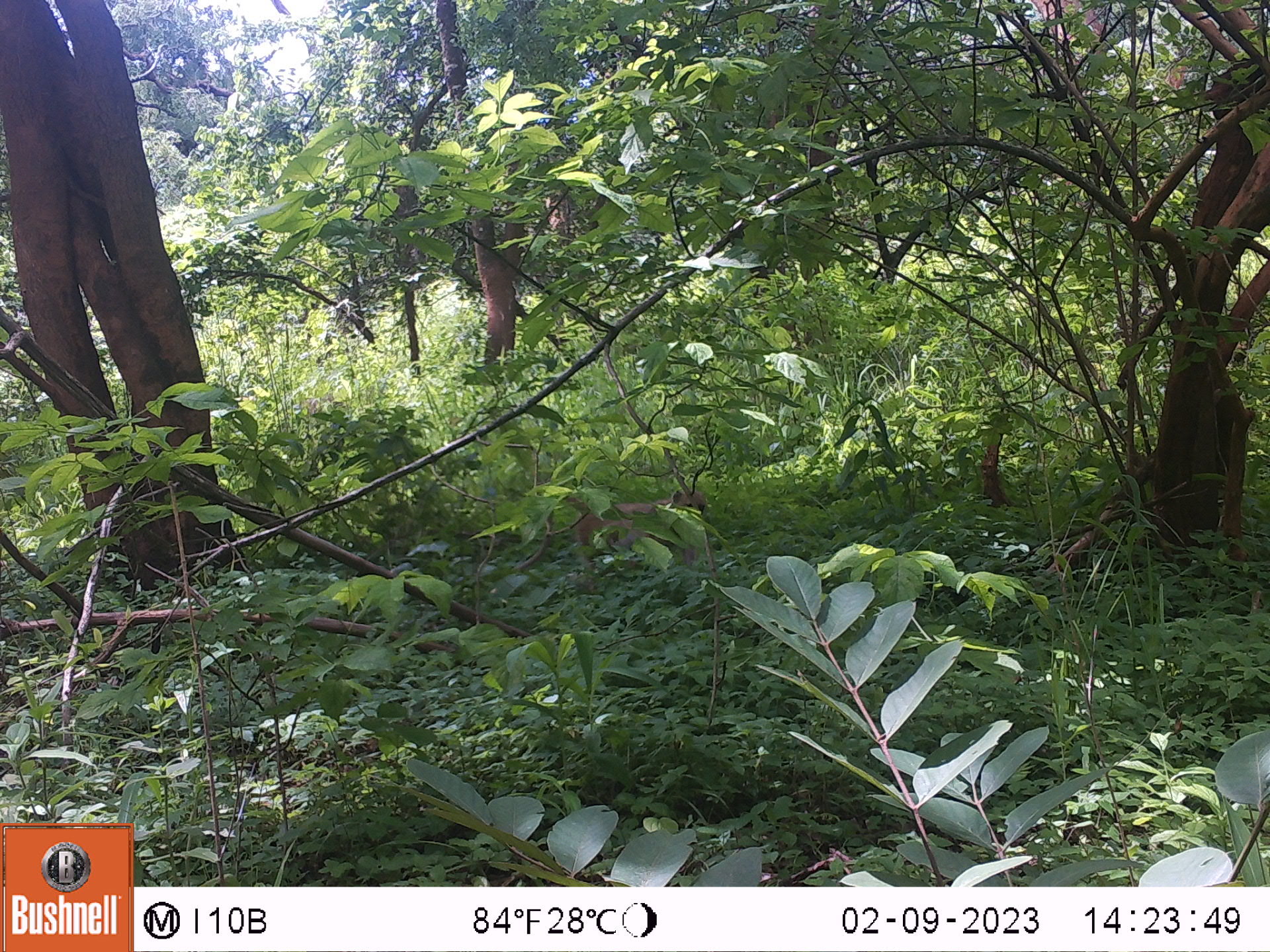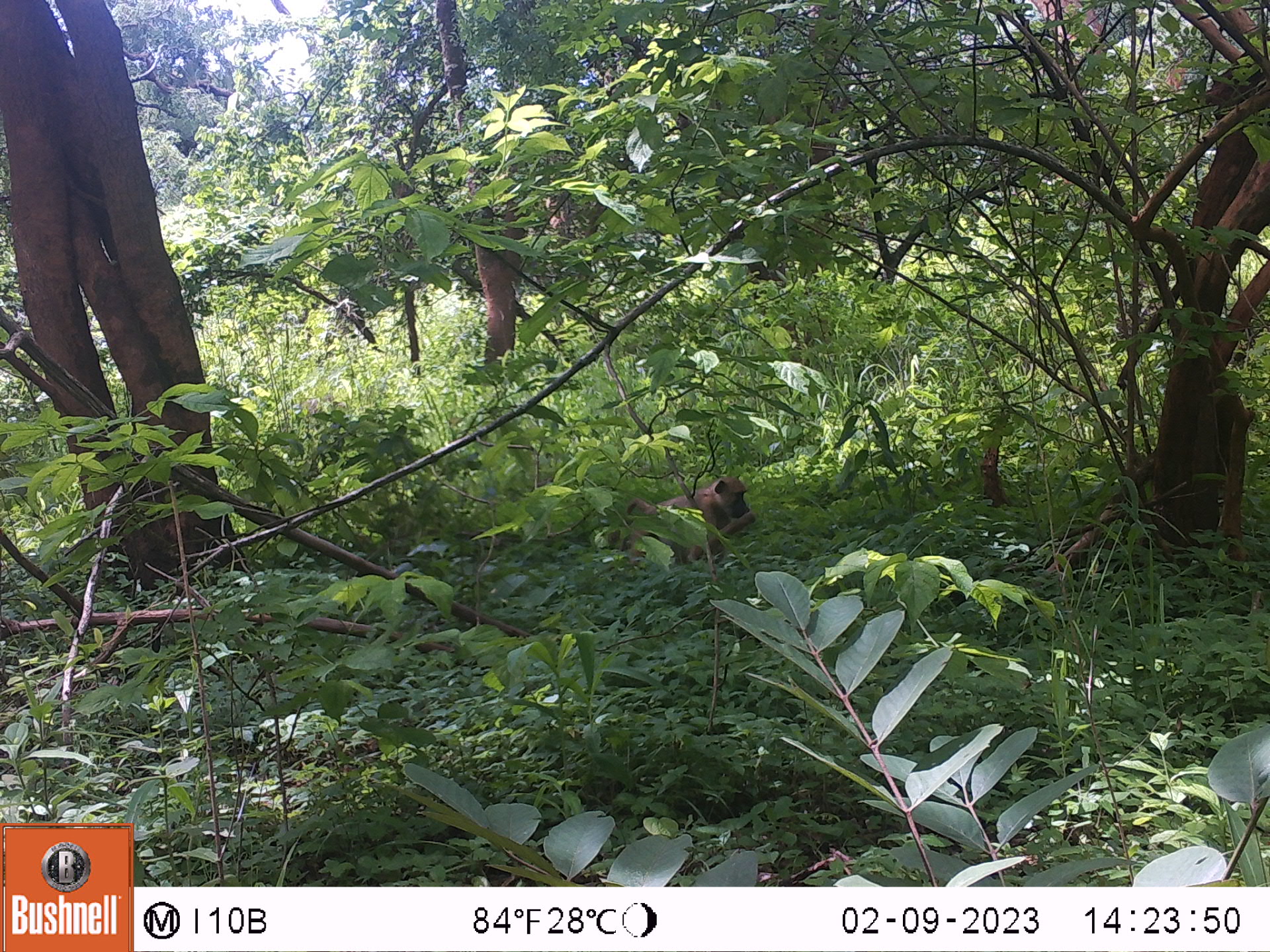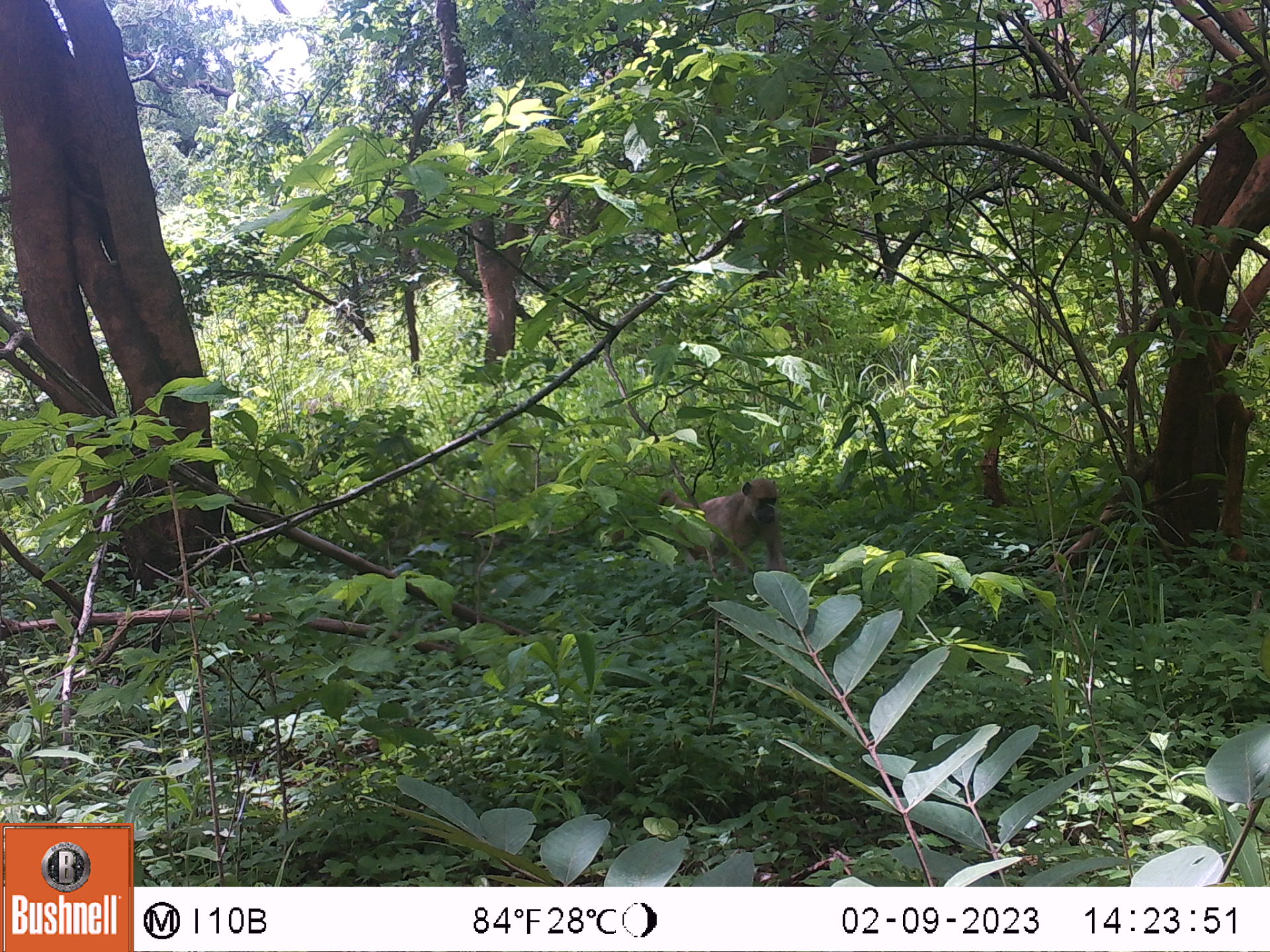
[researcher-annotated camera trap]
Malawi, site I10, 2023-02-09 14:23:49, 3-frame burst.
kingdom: Animalia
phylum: Chordata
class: Mammalia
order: Primates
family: Cercopithecidae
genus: Papio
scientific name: Papio cynocephalus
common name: yellow baboon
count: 1